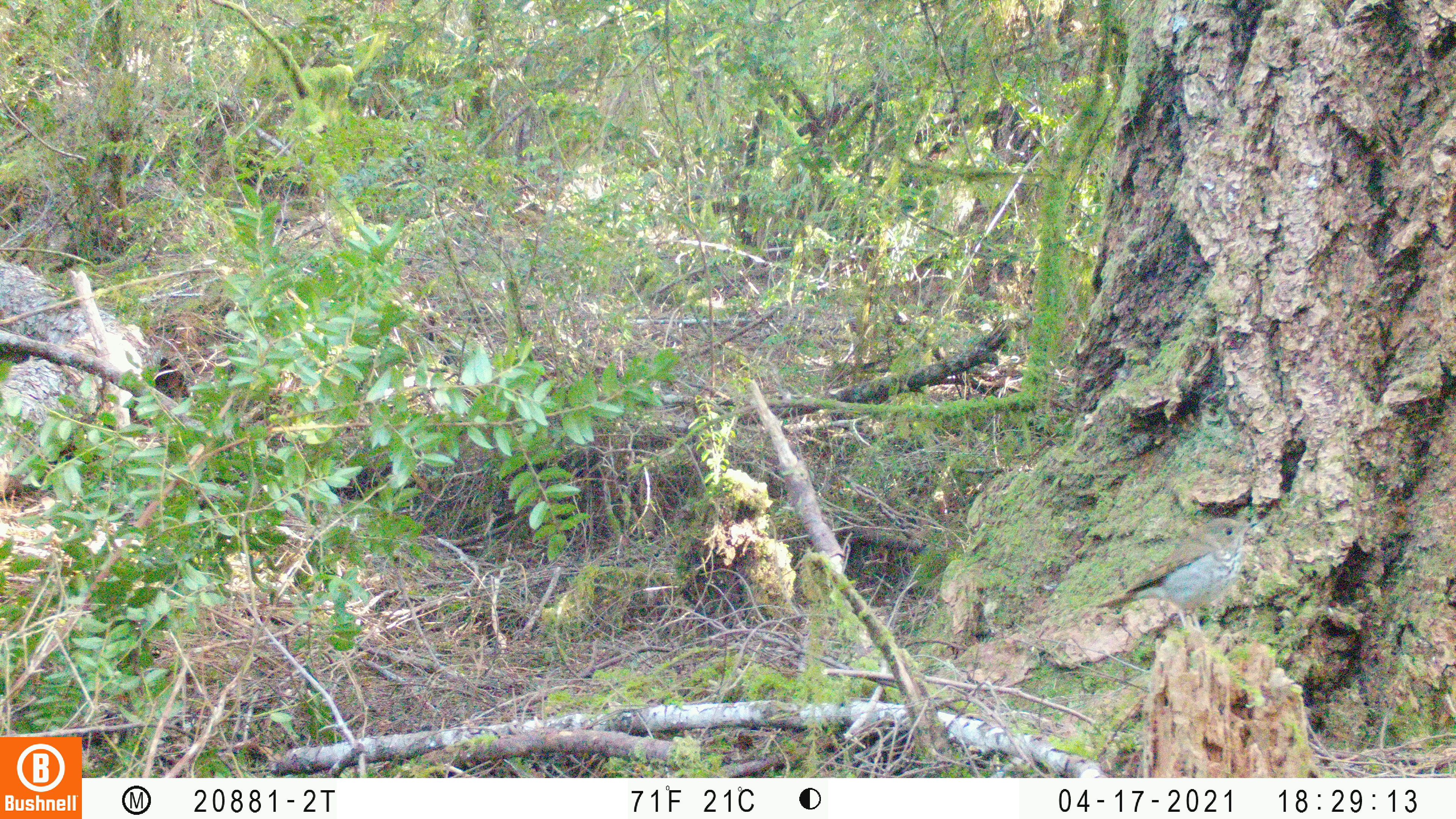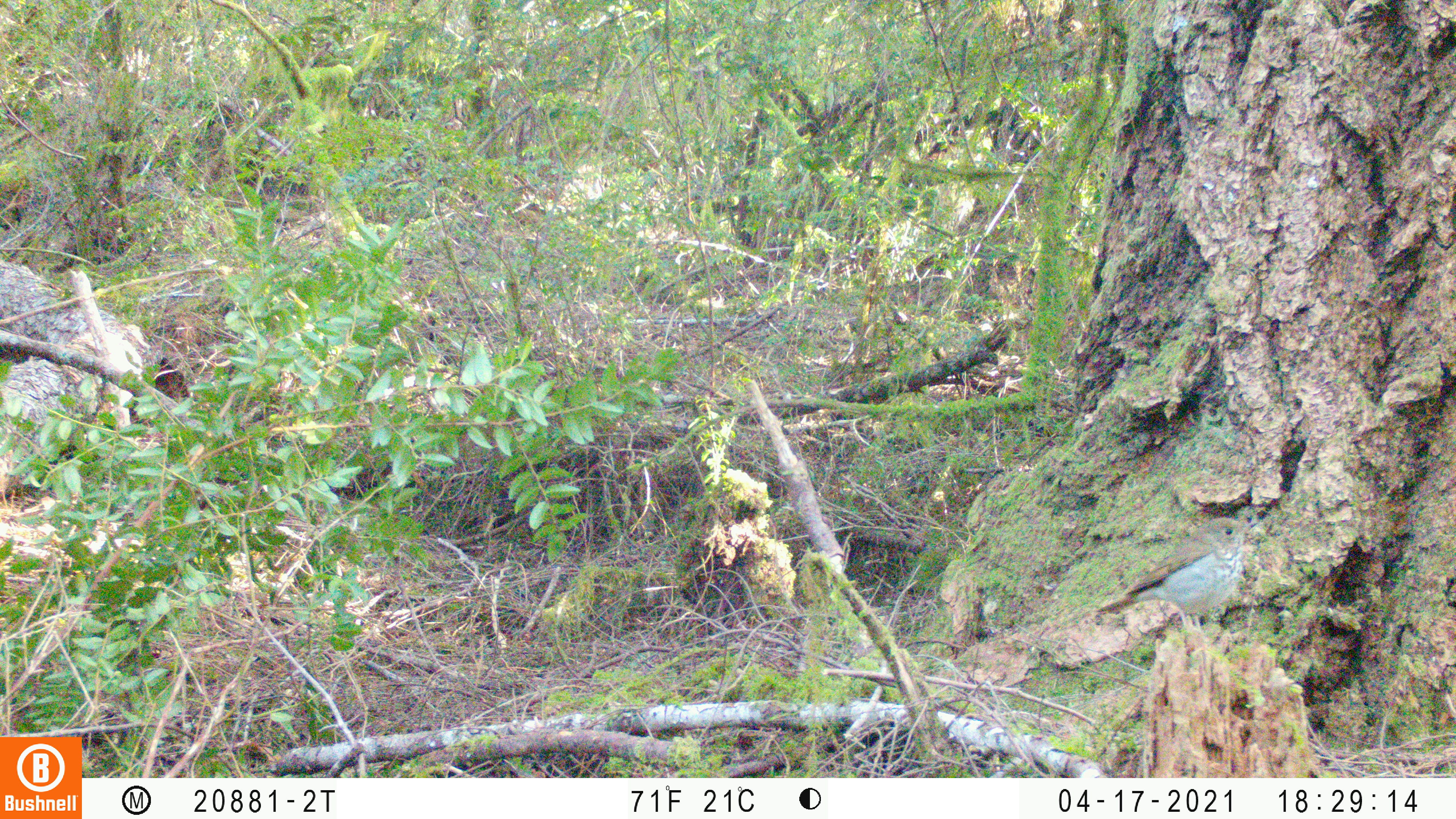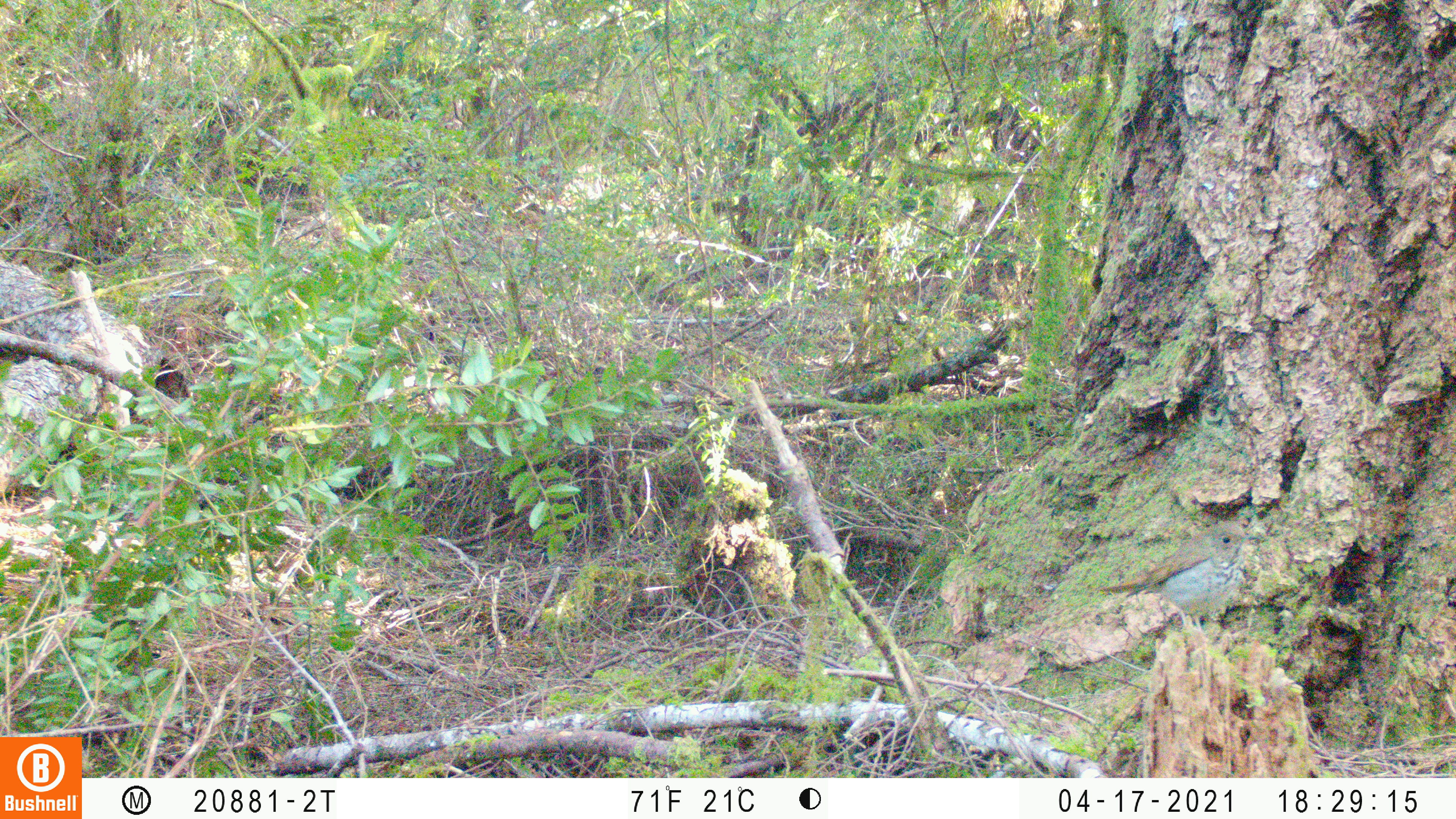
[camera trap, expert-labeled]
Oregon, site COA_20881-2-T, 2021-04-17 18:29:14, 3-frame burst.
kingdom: Animalia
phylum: Chordata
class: Aves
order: Passeriformes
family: Turdidae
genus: Catharus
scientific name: Catharus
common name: brown thrushes and nightingale-thrushes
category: catharus species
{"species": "catharus species (brown thrushes and nightingale-thrushes) (Catharus)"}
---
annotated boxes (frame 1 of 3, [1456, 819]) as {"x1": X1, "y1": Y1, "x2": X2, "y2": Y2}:
catharus species: {"x1": 1079, "y1": 498, "x2": 1277, "y2": 665}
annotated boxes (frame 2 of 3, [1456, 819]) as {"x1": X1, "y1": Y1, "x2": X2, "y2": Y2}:
catharus species: {"x1": 1078, "y1": 496, "x2": 1280, "y2": 668}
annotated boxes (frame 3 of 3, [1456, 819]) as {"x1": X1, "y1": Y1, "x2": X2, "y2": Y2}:
catharus species: {"x1": 1069, "y1": 502, "x2": 1283, "y2": 668}